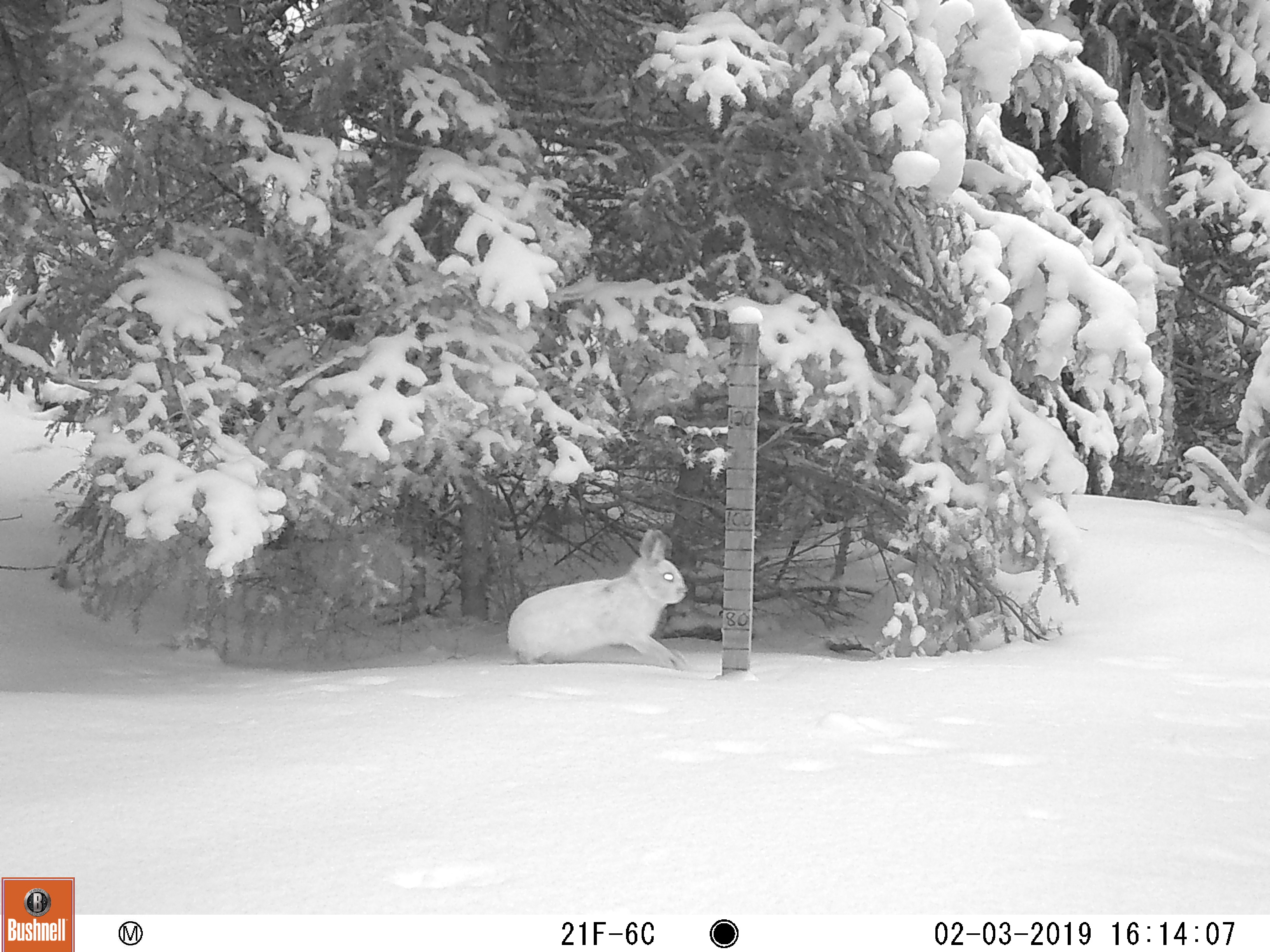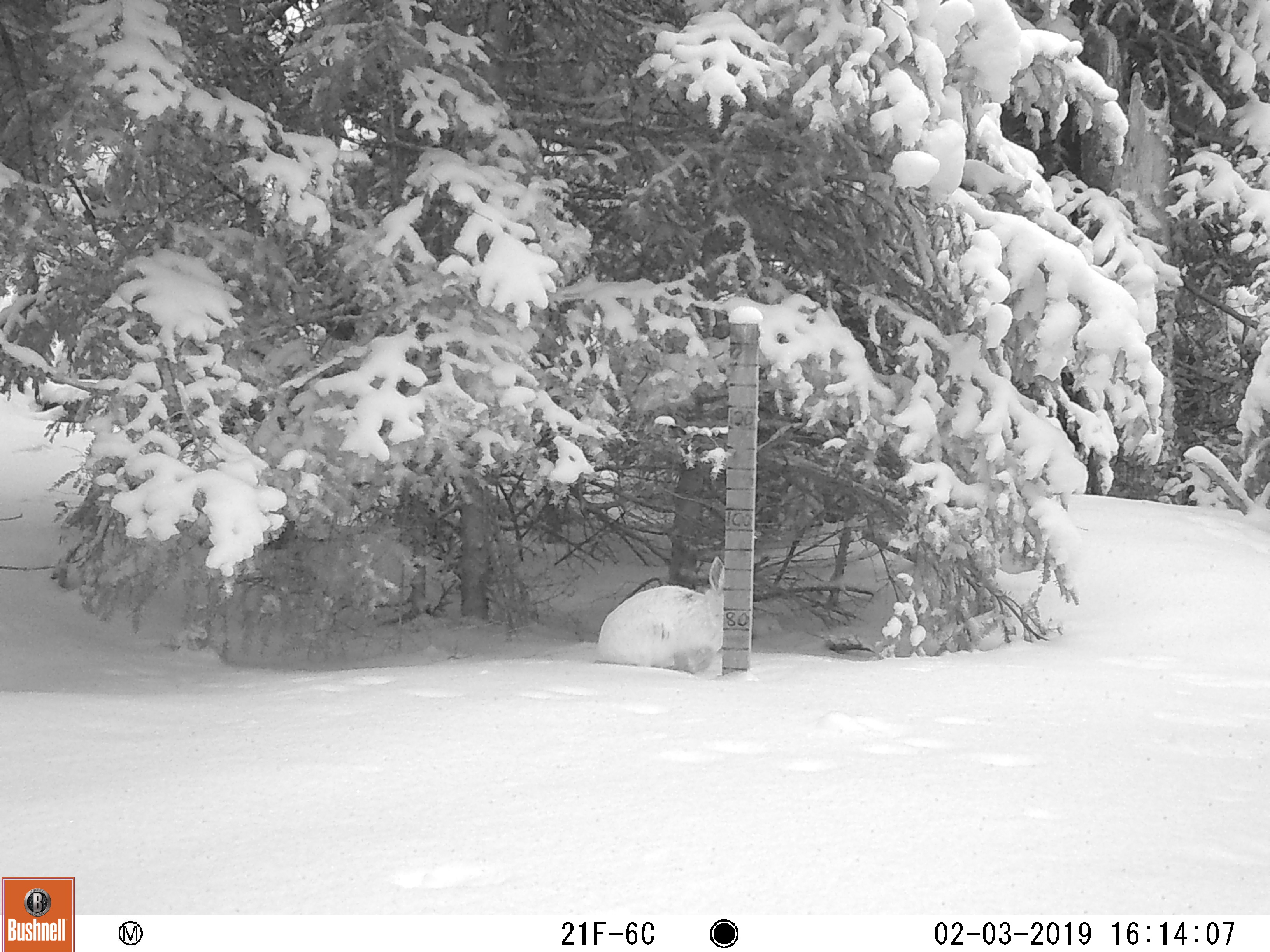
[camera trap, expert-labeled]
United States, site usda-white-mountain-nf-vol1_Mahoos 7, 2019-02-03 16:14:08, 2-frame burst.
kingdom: Animalia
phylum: Chordata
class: Mammalia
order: Lagomorpha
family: Leporidae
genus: Lepus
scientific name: Lepus americanus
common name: snowshoe hare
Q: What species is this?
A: Snowshoe hare (Lepus americanus).